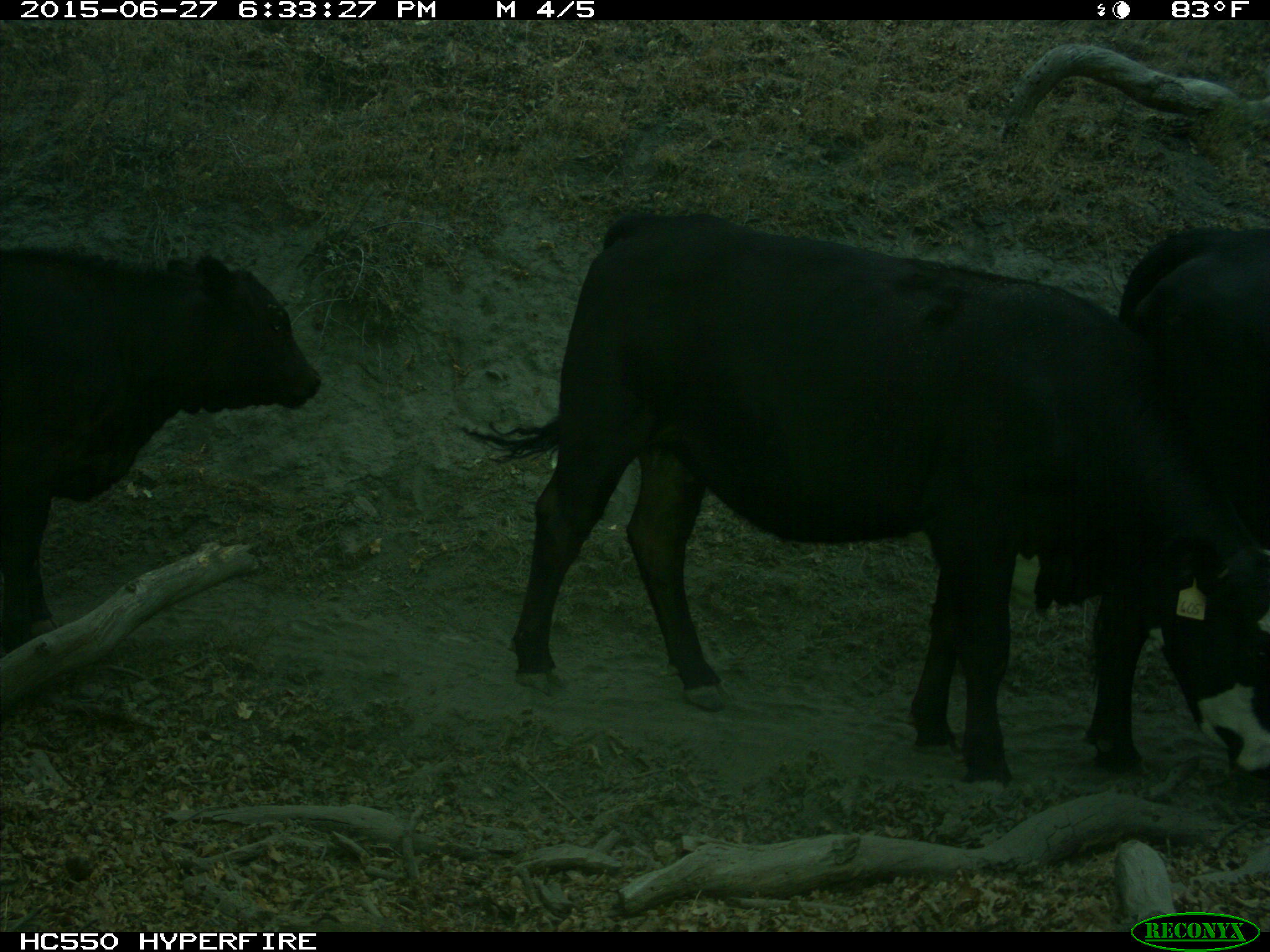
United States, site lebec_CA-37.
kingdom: Animalia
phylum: Chordata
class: Mammalia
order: Artiodactyla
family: Bovidae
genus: Bos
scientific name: Bos taurus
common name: domestic cow